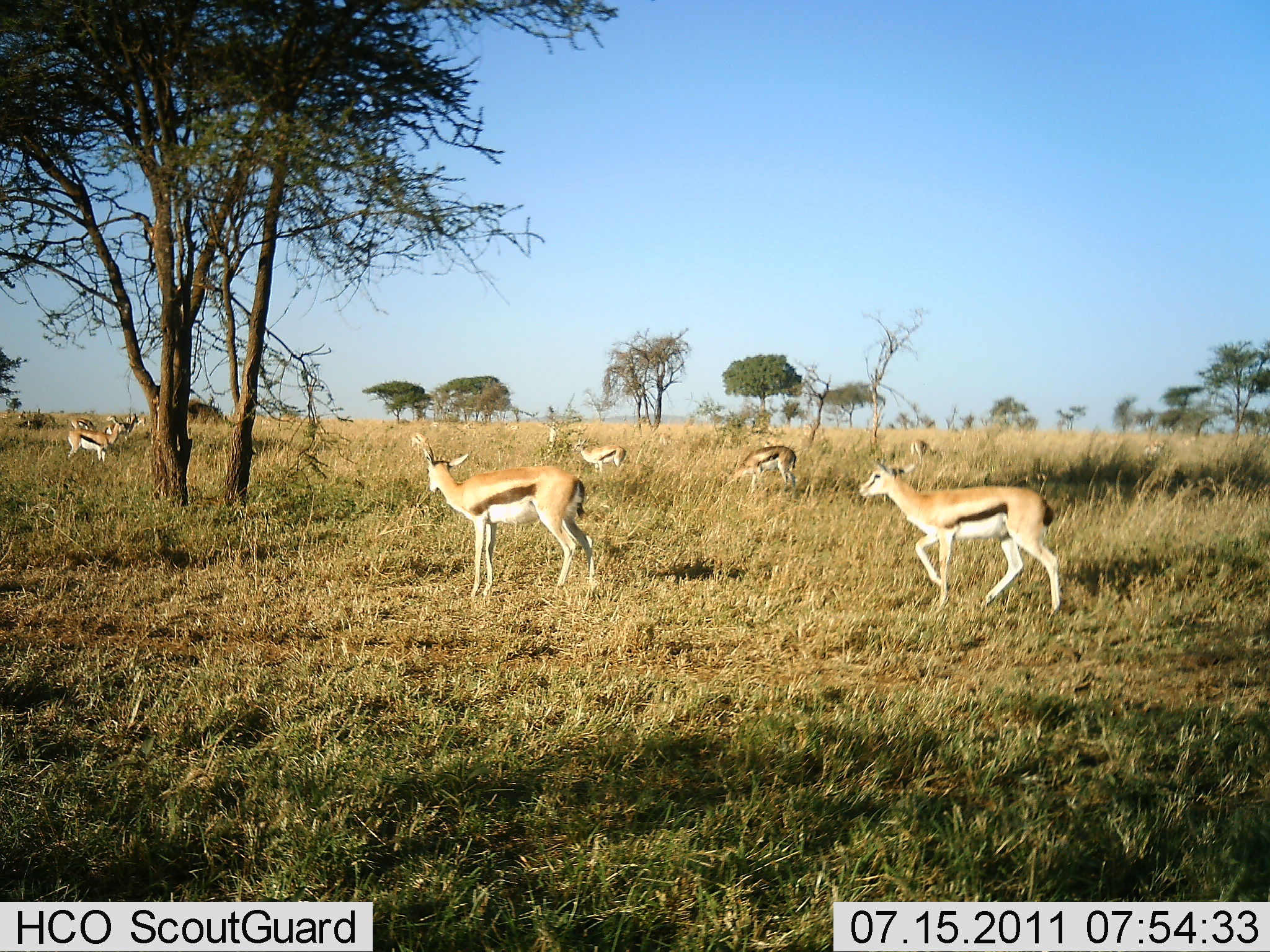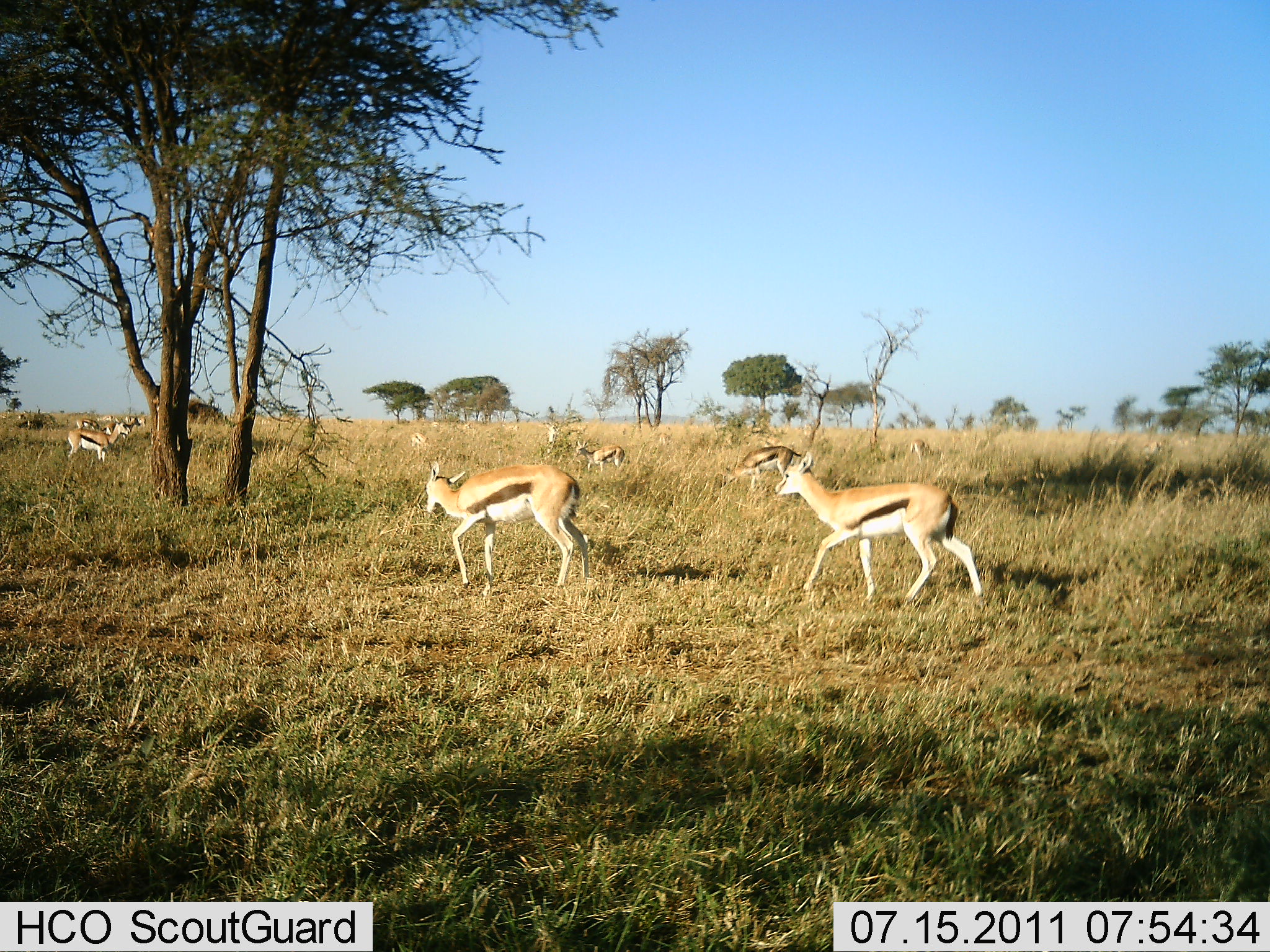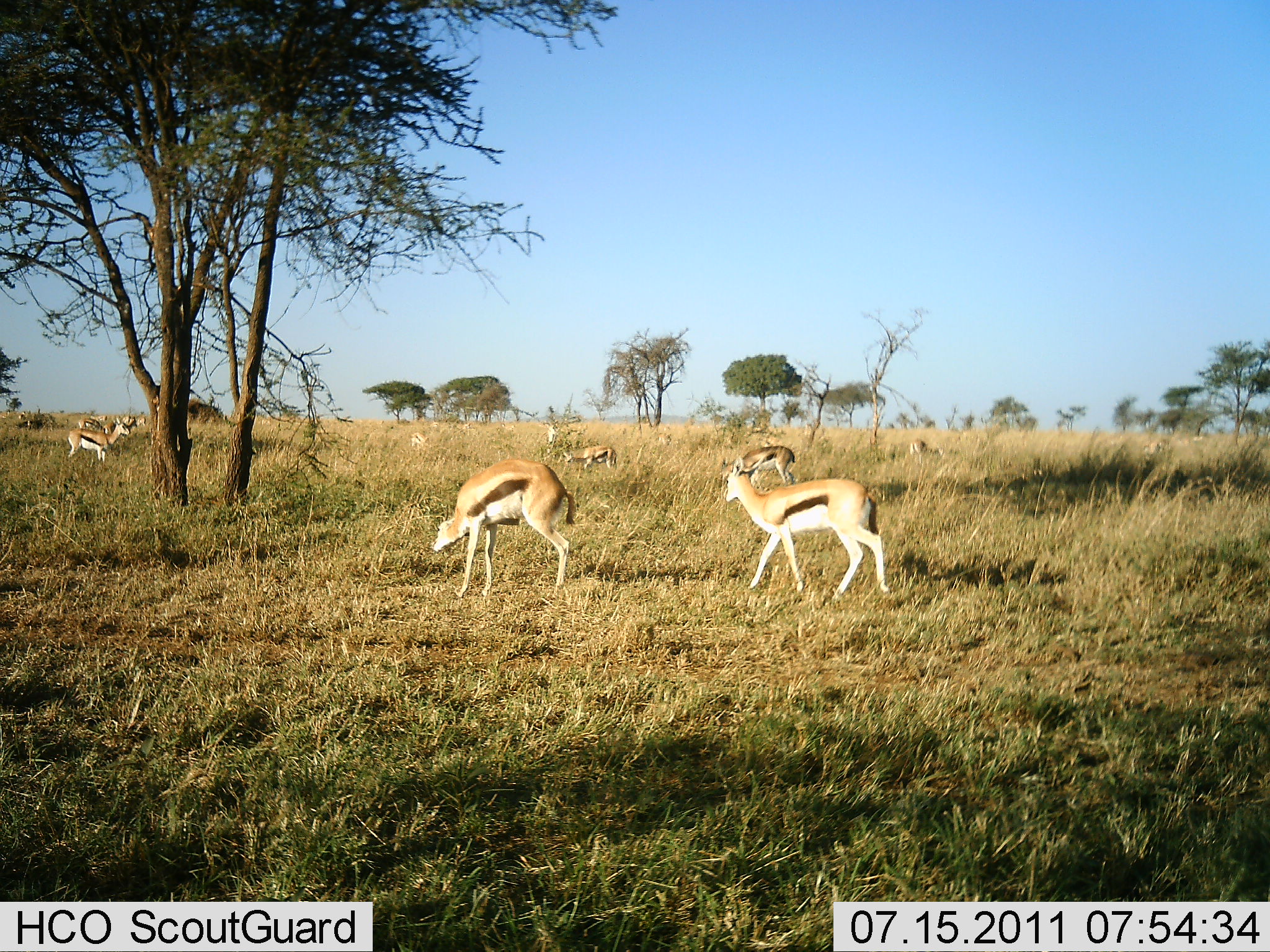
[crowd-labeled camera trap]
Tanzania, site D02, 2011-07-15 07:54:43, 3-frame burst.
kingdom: Animalia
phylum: Chordata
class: Mammalia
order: Artiodactyla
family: Bovidae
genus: Eudorcas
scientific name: Eudorcas thomsonii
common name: thomson's gazelle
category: gazellethomsons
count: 11-50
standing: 36%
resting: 9%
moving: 91%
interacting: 0%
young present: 0%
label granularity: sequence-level